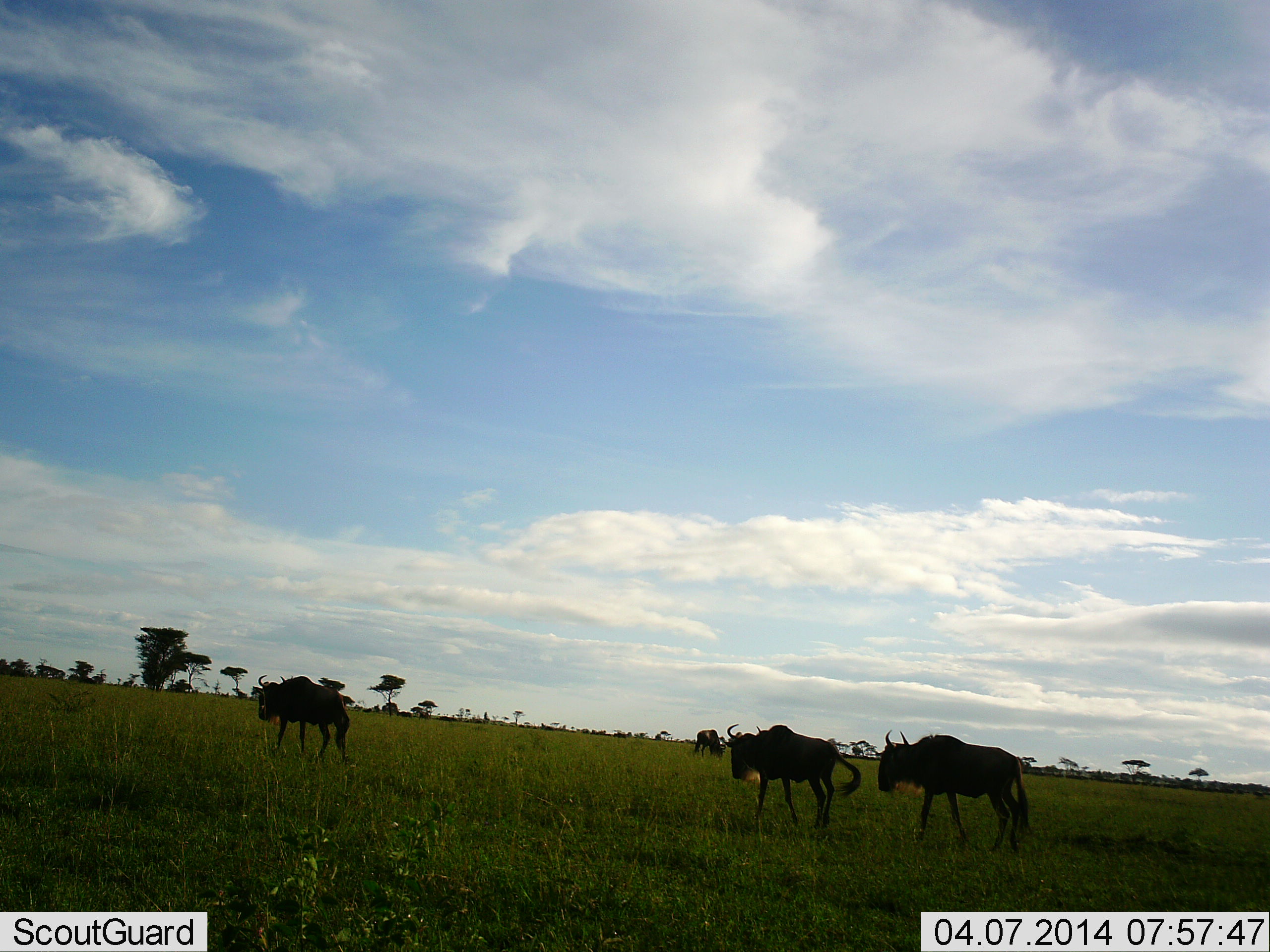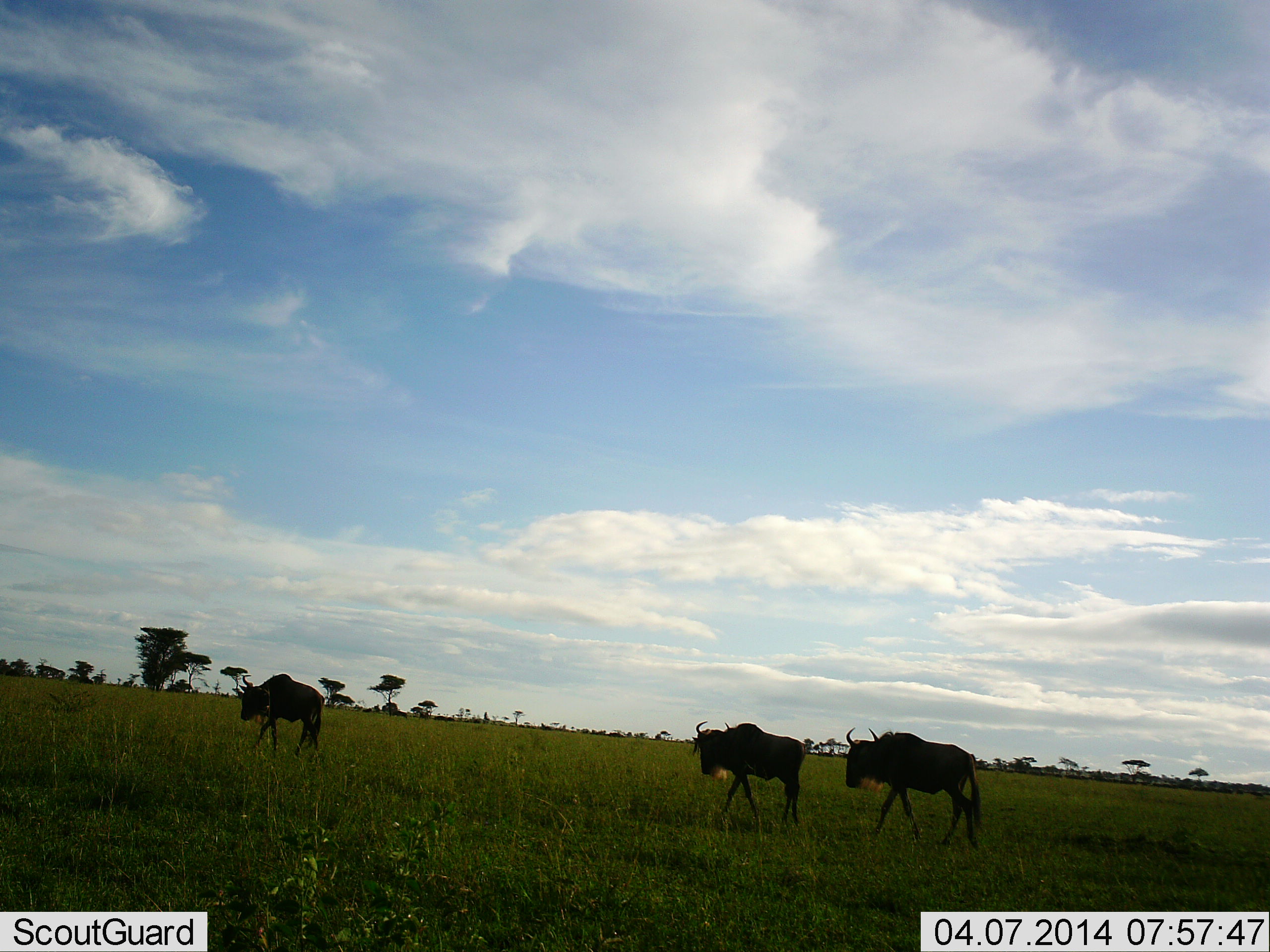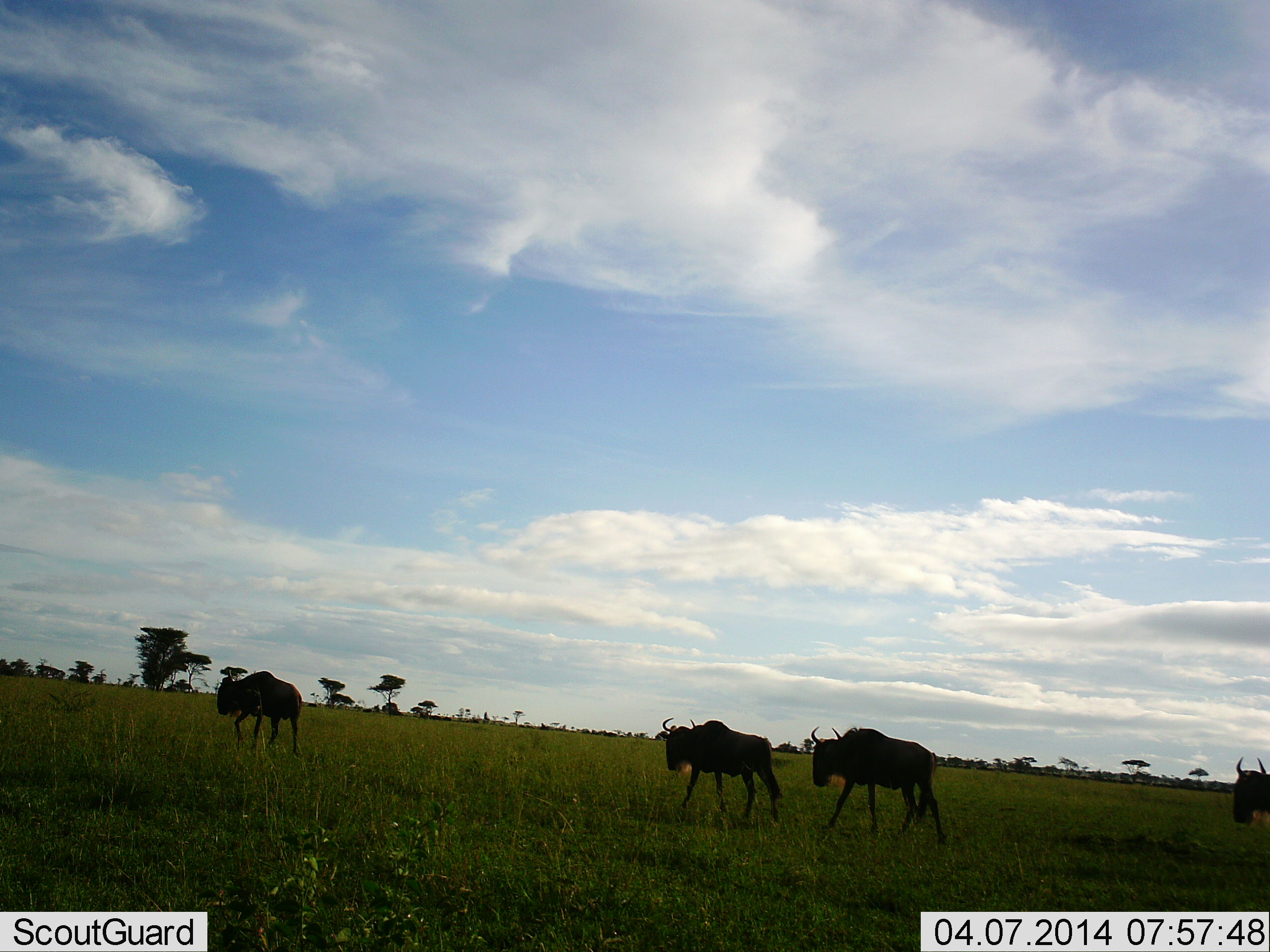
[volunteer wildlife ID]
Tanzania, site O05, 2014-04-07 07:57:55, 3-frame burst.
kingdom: Animalia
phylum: Chordata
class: Mammalia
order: Artiodactyla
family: Bovidae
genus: Connochaetes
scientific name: Connochaetes taurinus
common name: blue wildebeest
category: wildebeest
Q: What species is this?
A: Wildebeest (blue wildebeest) (Connochaetes taurinus).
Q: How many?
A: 5.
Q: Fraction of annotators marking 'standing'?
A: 10%.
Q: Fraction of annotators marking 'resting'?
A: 0%.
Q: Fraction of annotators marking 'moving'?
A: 100%.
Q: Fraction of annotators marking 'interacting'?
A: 0%.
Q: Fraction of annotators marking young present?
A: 0%.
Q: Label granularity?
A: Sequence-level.